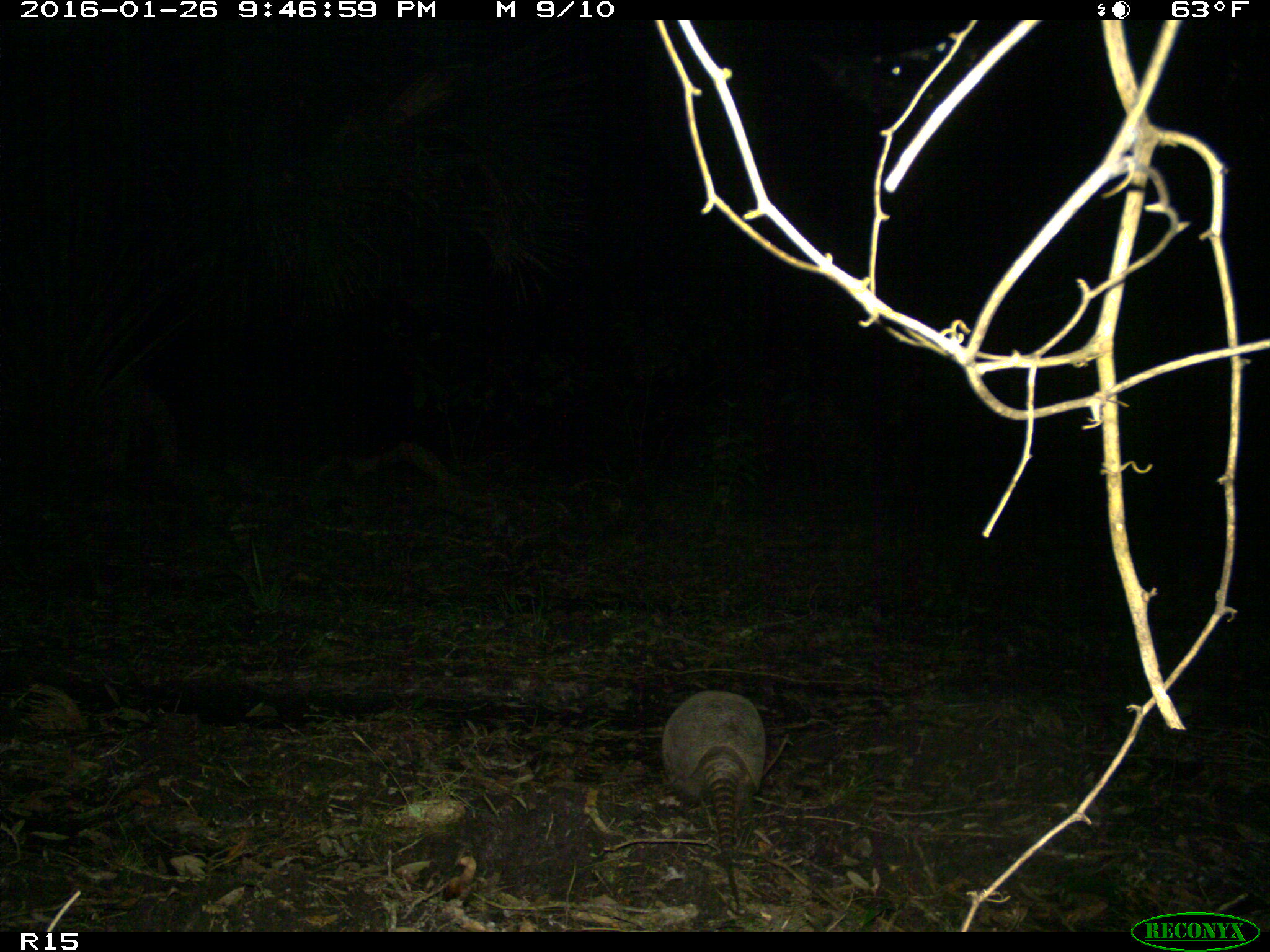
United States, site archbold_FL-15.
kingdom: Animalia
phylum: Chordata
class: Mammalia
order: Cingulata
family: Dasypodidae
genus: Dasypus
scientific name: Dasypus novemcinctus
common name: nine-banded armadillo